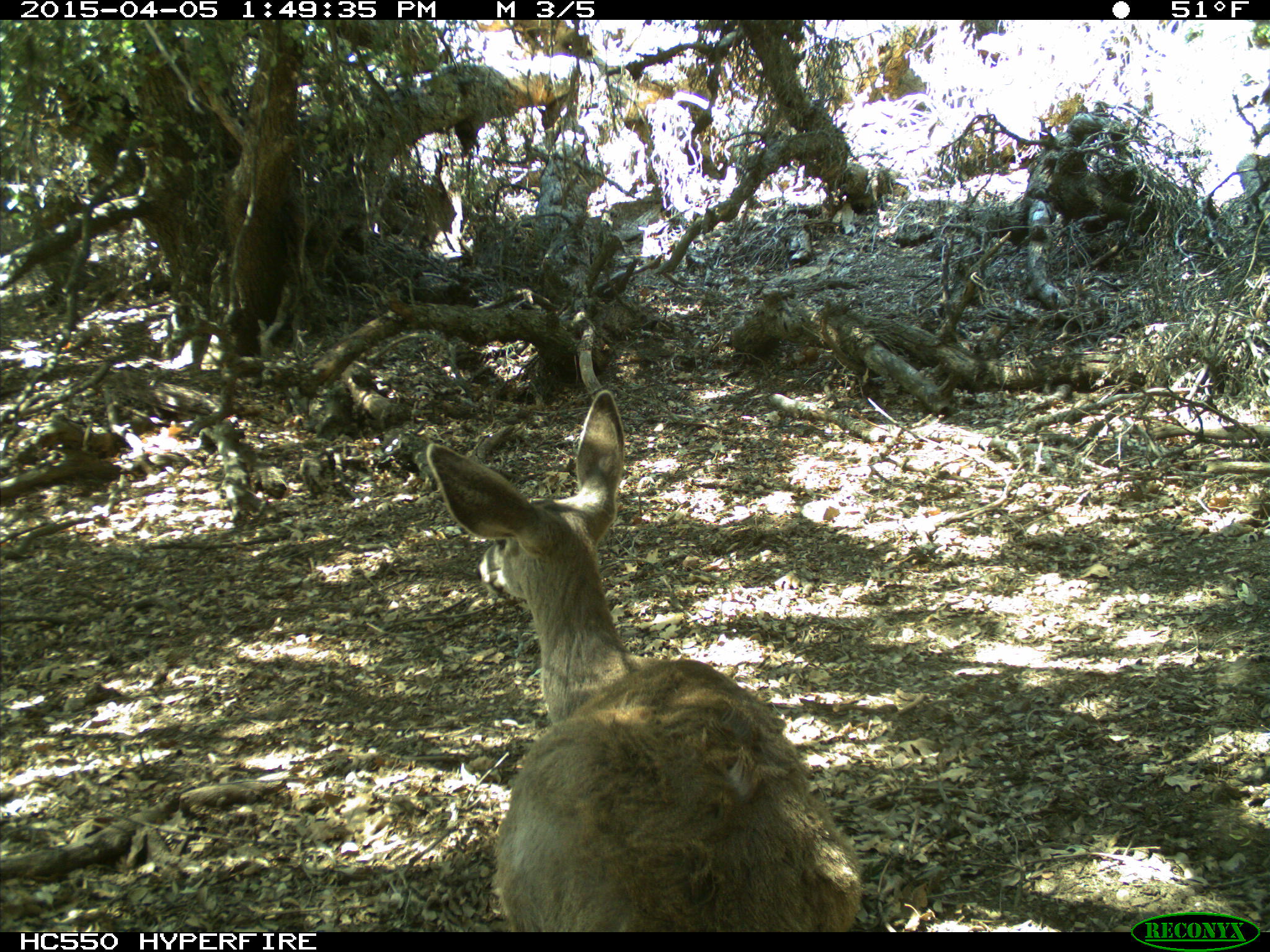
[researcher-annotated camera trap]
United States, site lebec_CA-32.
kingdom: Animalia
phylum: Chordata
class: Mammalia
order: Artiodactyla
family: Cervidae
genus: Odocoileus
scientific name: Odocoileus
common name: deer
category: unidentified deer